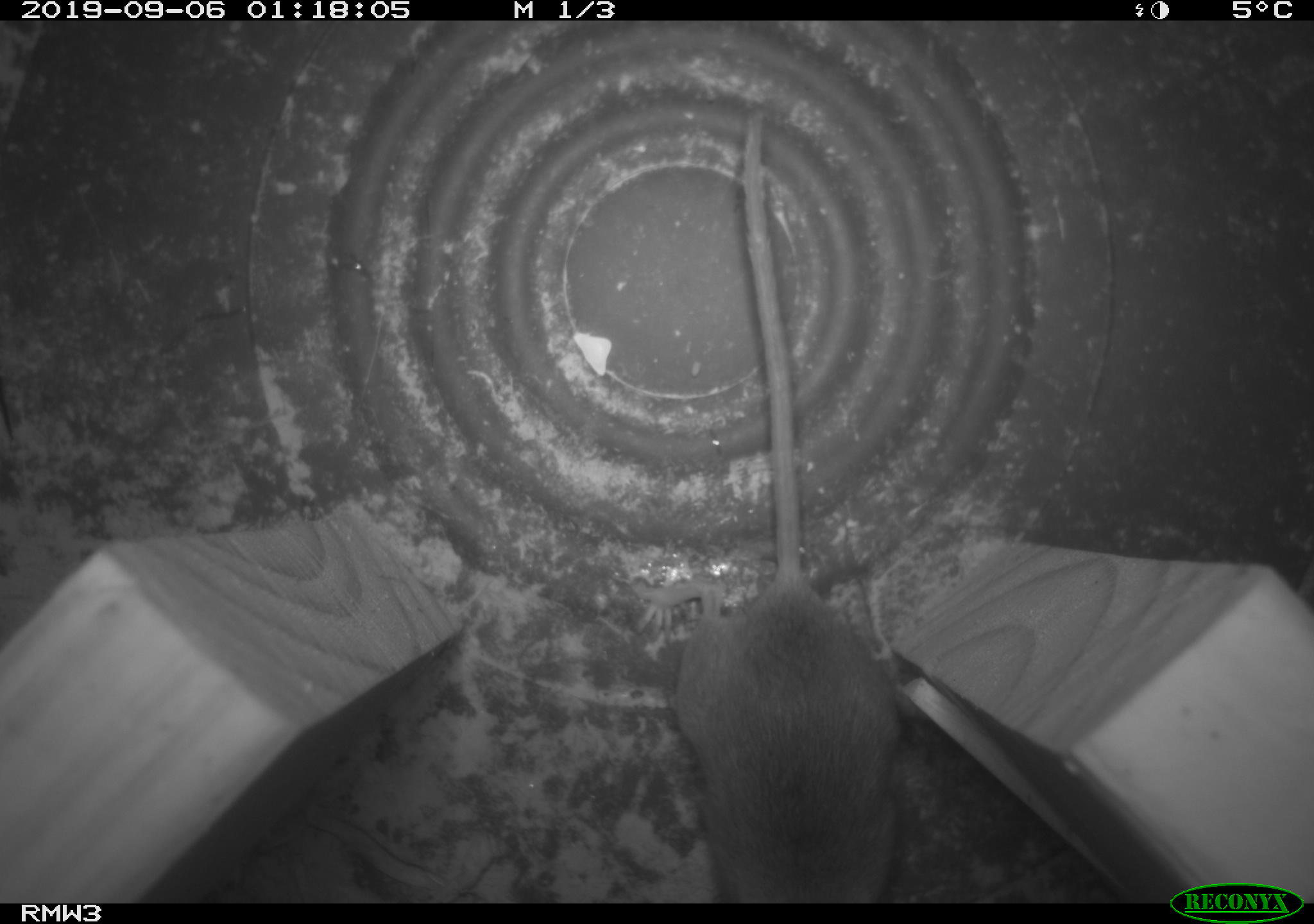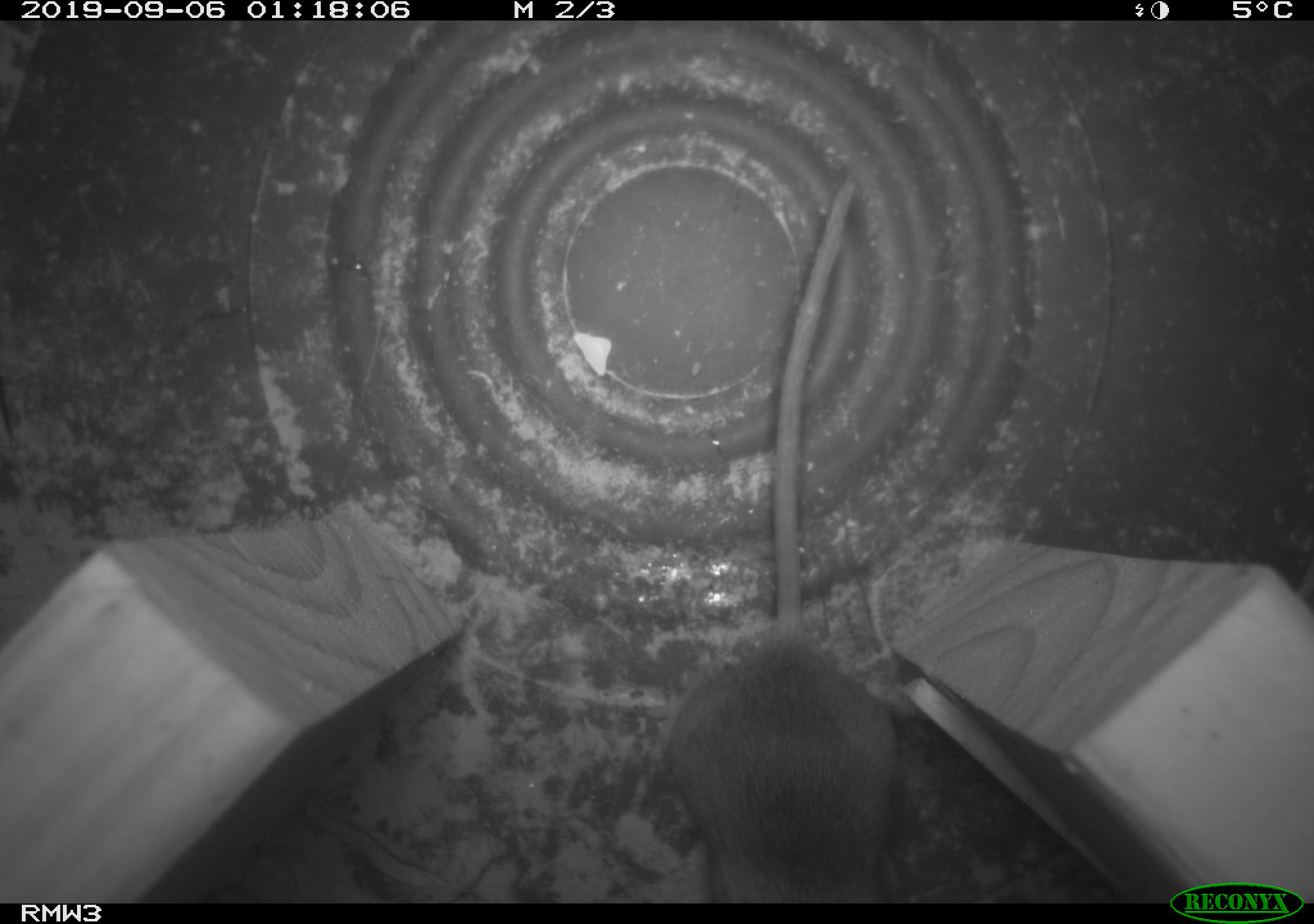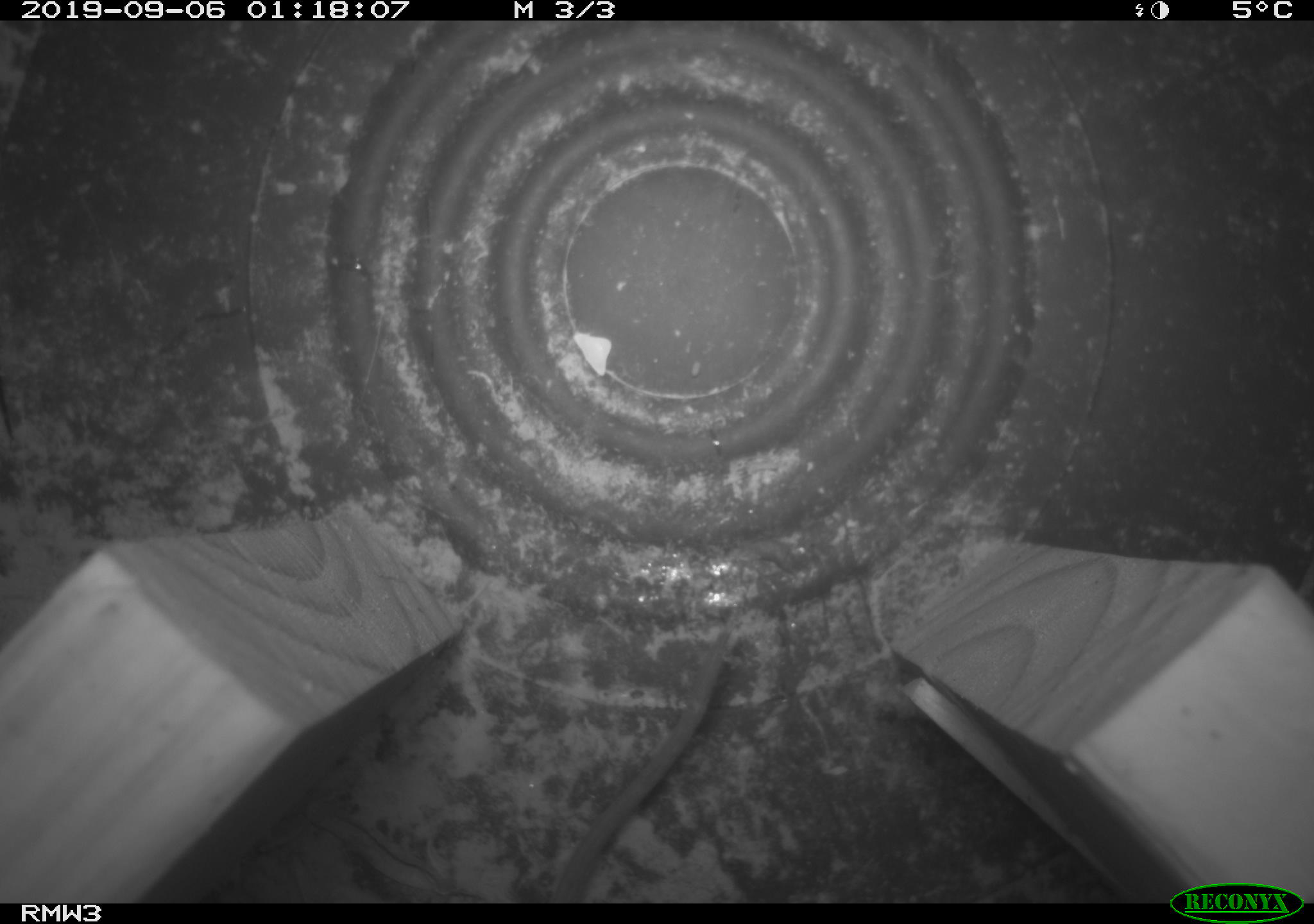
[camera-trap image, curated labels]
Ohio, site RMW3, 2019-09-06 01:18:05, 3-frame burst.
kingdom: Animalia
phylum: Chordata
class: Mammalia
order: Rodentia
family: Cricetidae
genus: Peromyscus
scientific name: Peromyscus leucopus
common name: white-footed mouse